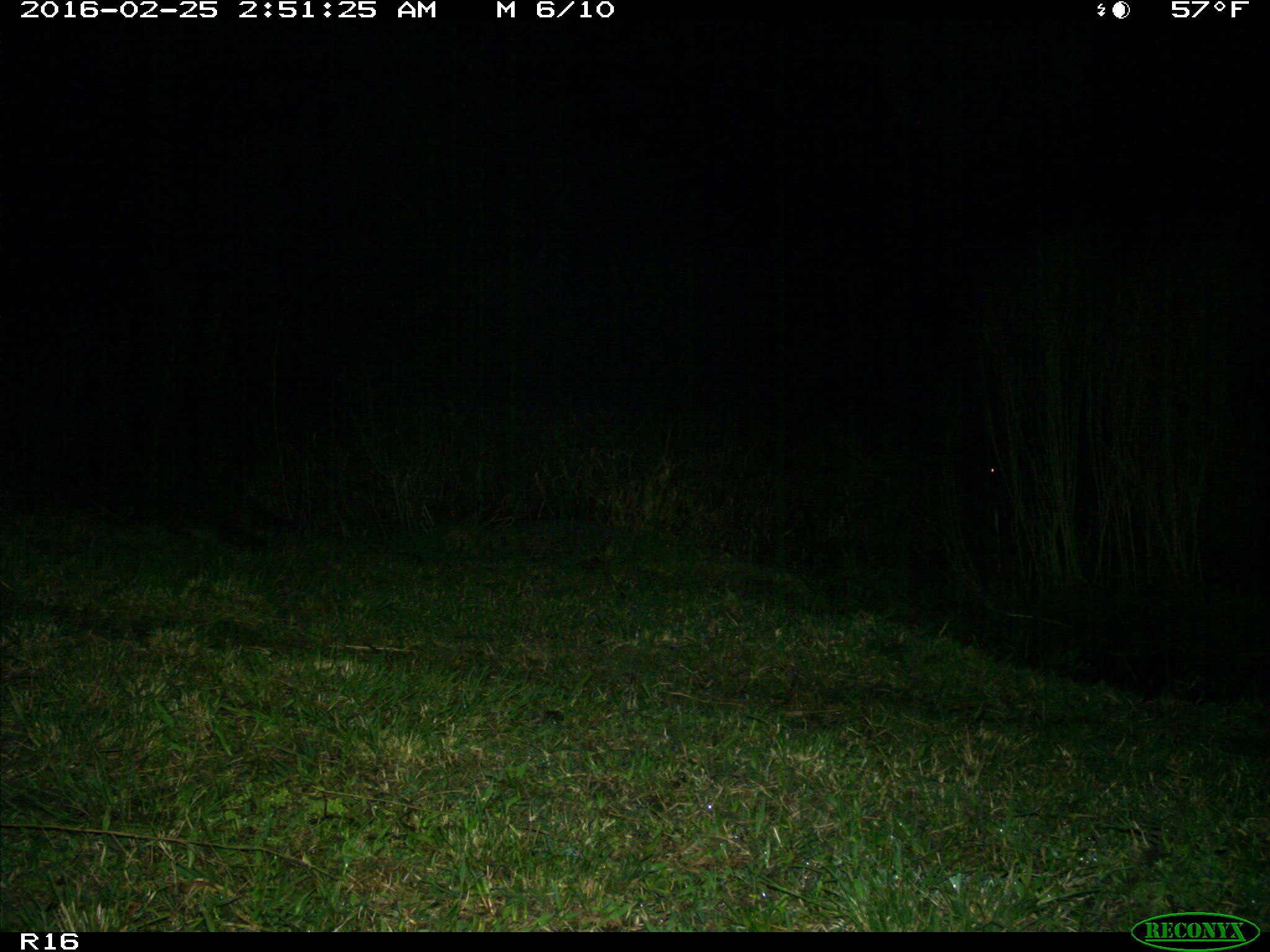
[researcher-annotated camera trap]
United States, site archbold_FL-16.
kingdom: Animalia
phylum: Chordata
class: Mammalia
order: Carnivora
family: Procyonidae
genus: Procyon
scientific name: Procyon lotor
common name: common raccoon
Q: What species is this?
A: Procyon lotor (common raccoon).